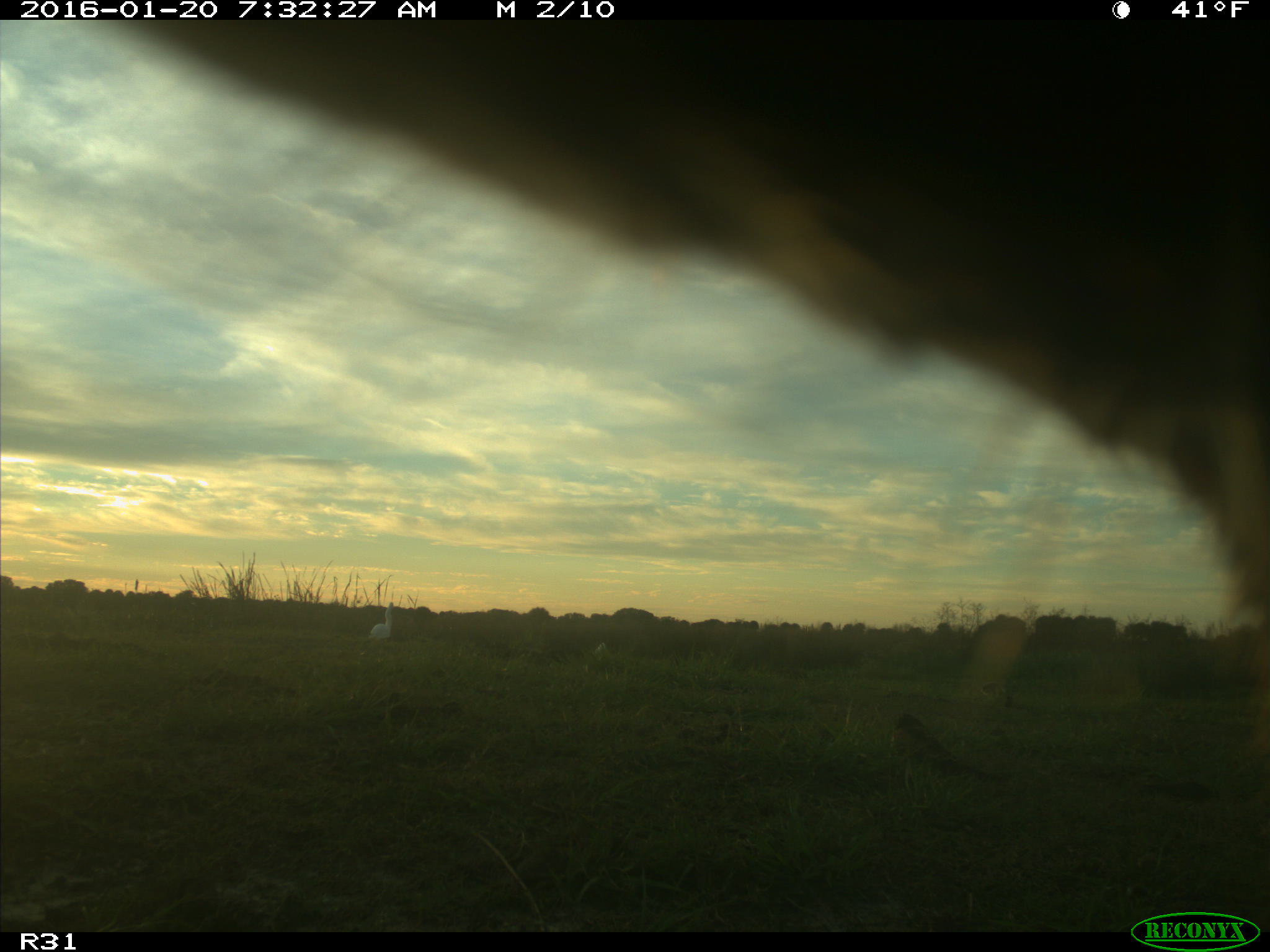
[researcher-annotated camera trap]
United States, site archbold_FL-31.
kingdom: Animalia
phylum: Chordata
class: Mammalia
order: Artiodactyla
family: Bovidae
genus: Bos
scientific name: Bos taurus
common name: domestic cow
Bos taurus (domestic cow).